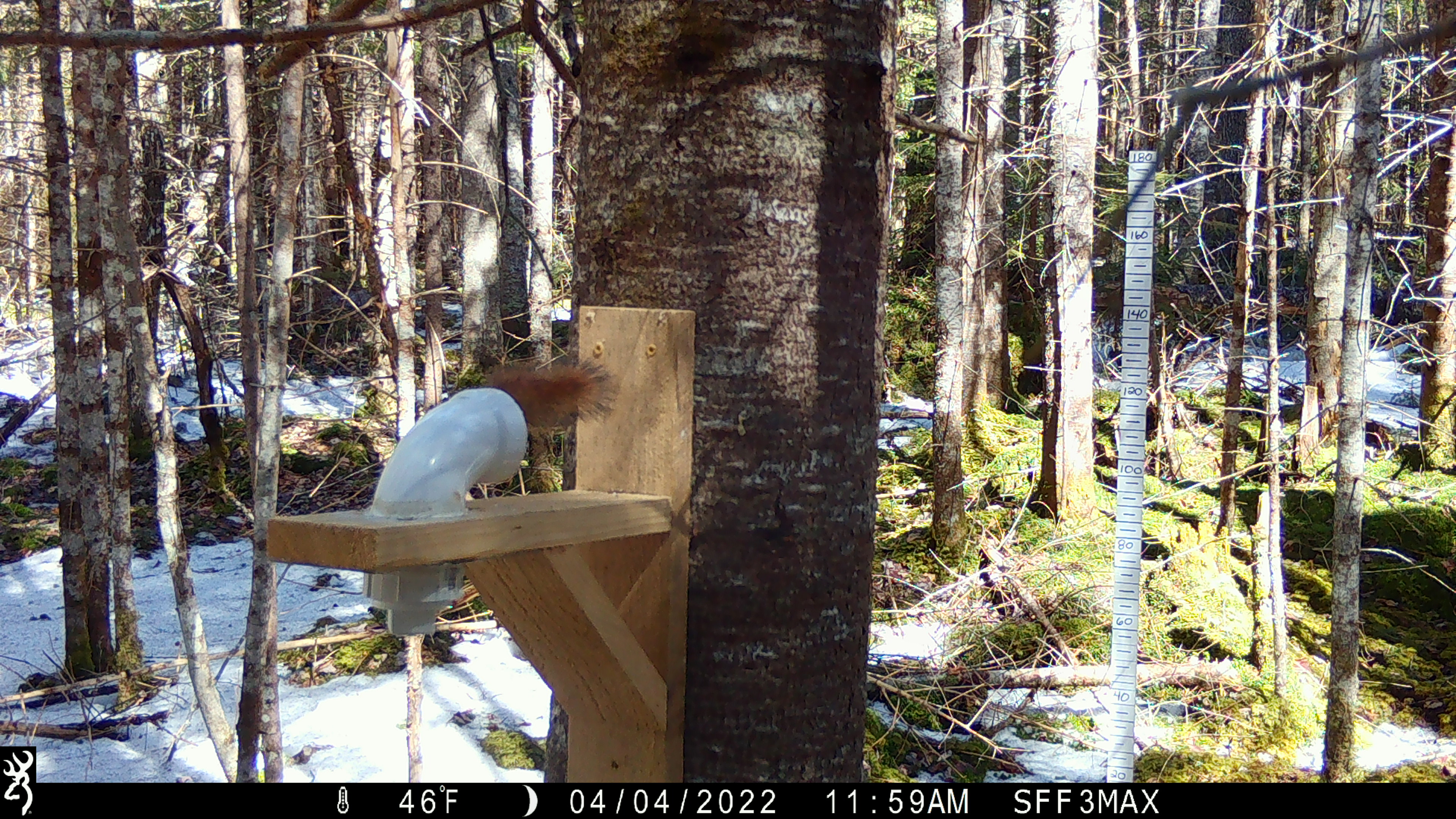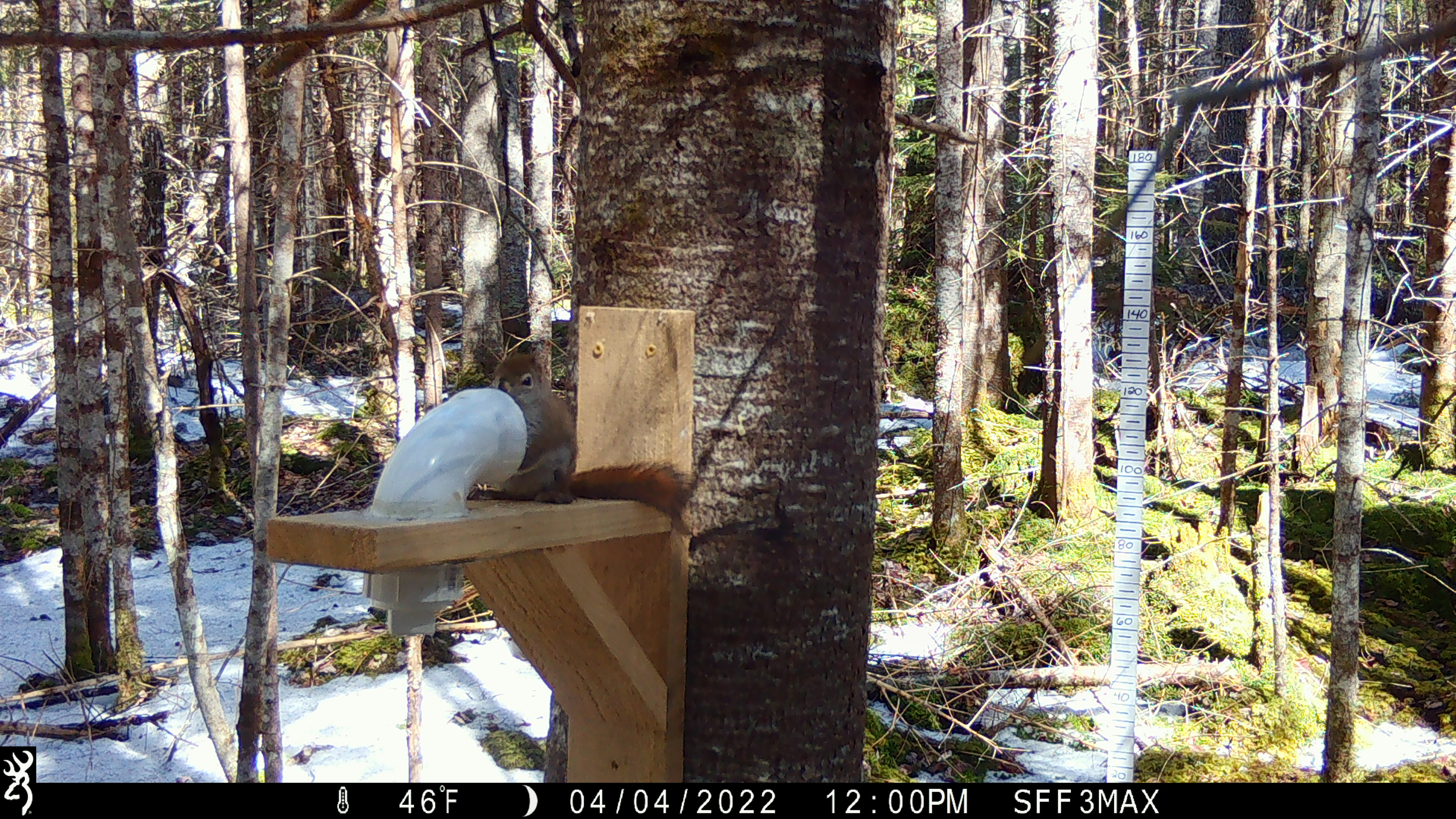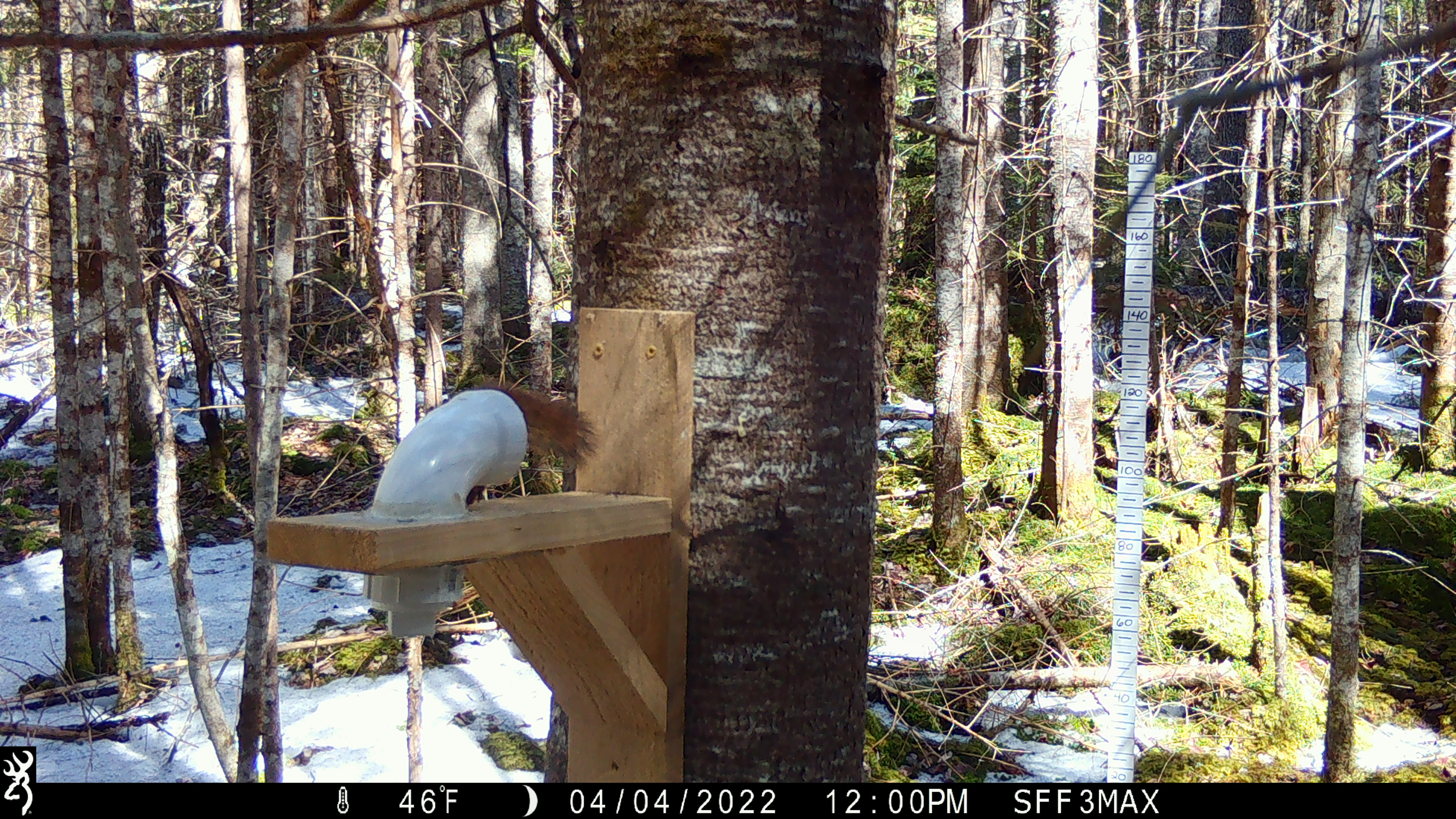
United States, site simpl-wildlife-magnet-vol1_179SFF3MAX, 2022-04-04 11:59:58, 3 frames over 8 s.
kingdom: Animalia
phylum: Chordata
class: Mammalia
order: Rodentia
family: Sciuridae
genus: Tamiasciurus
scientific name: Tamiasciurus hudsonicus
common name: red squirrel